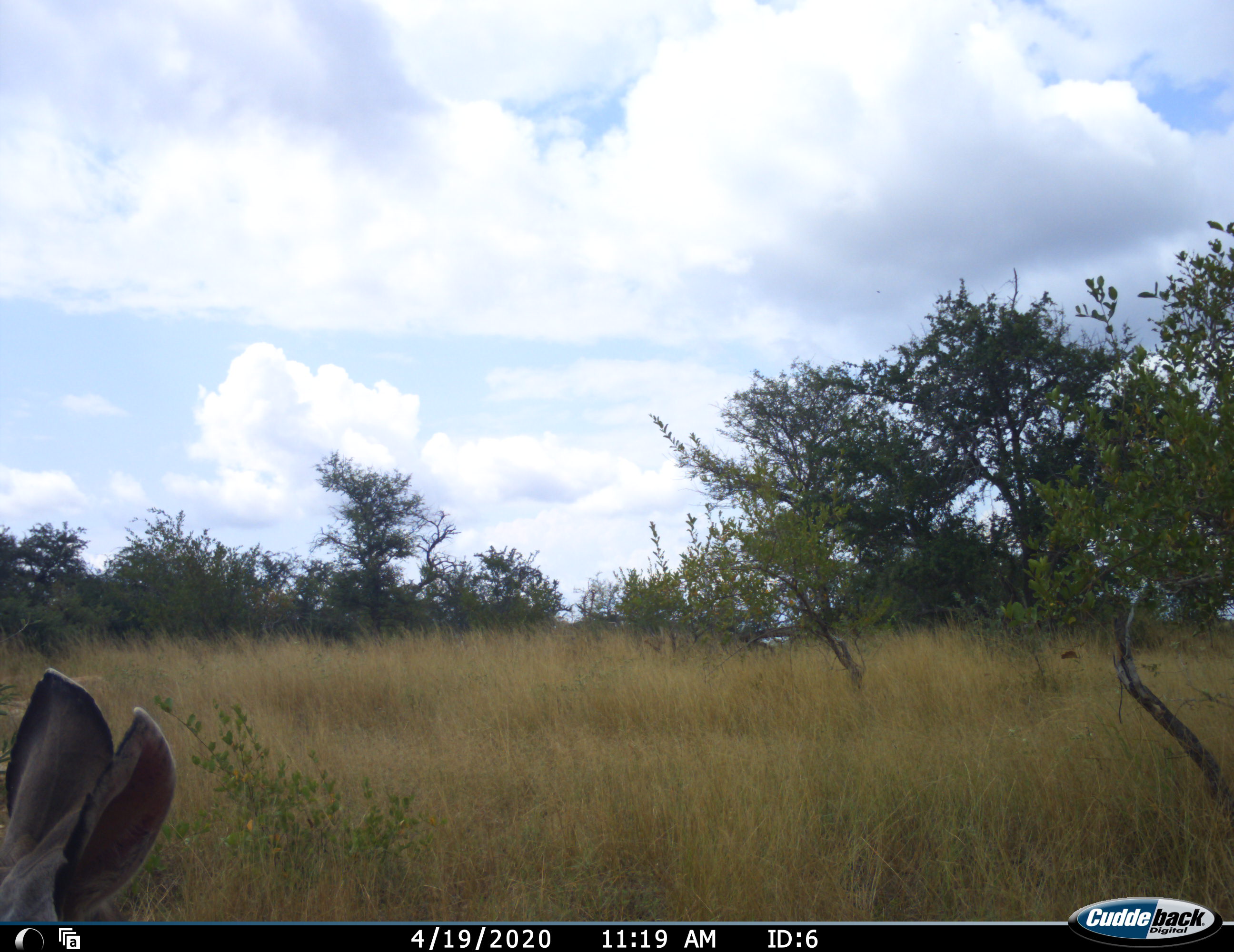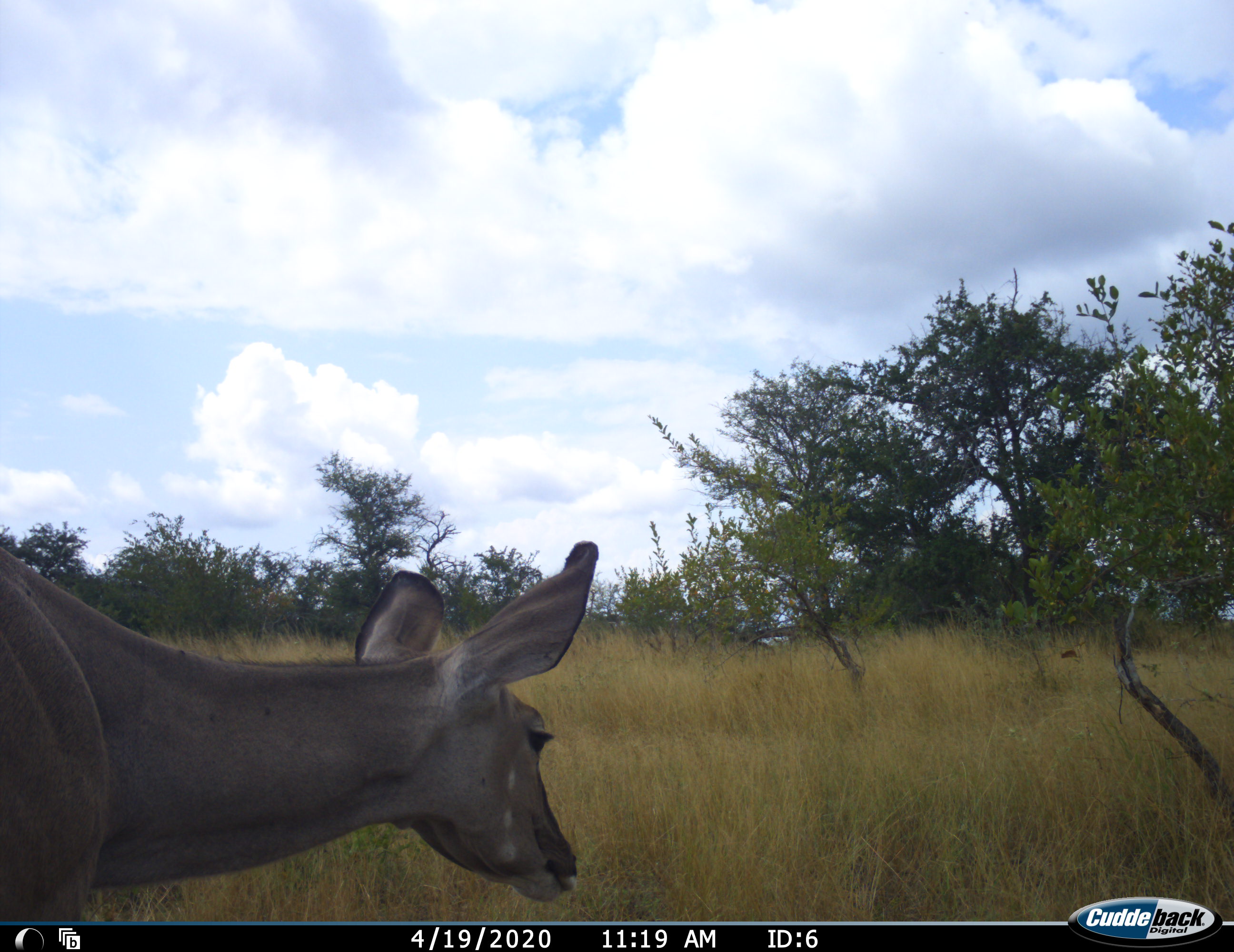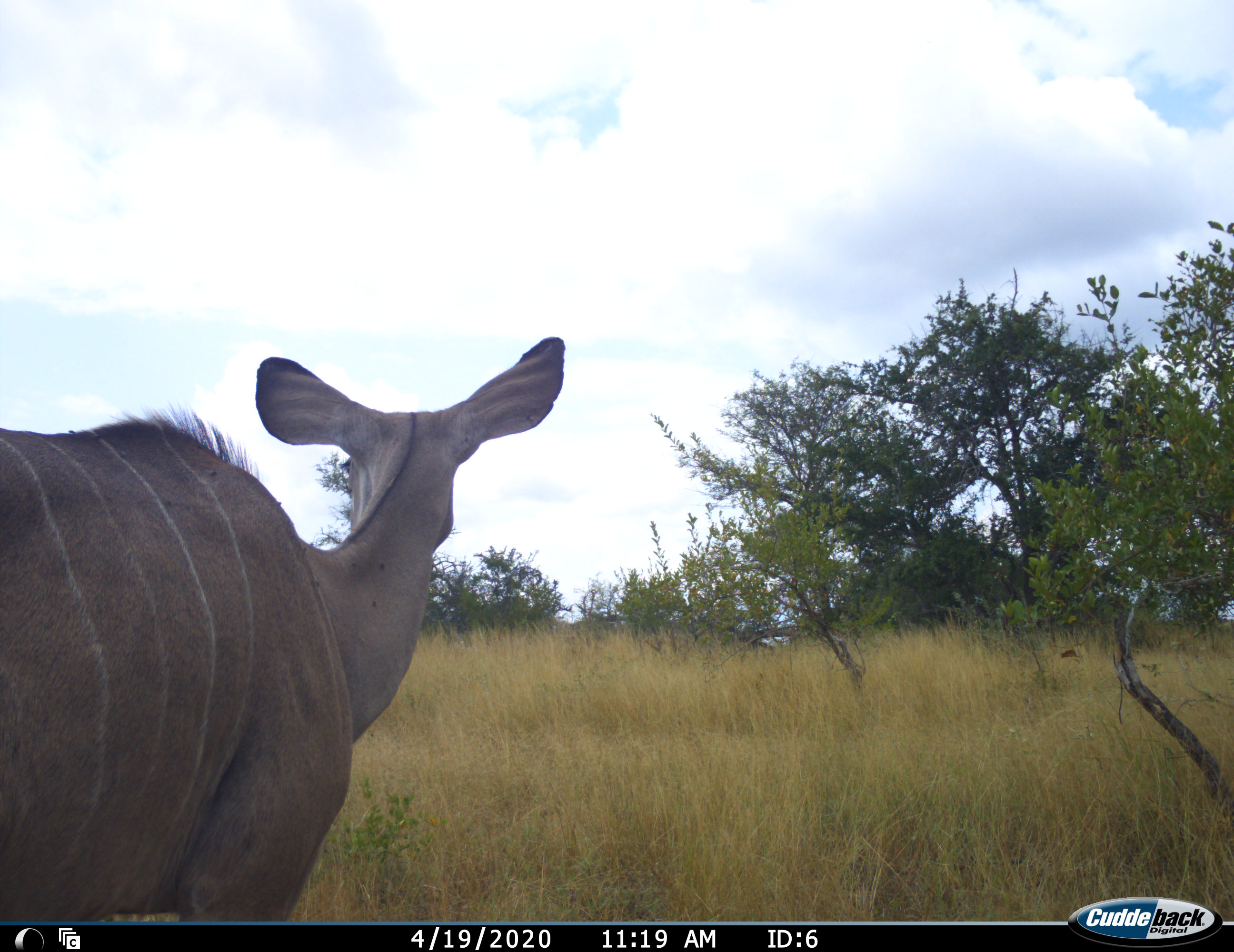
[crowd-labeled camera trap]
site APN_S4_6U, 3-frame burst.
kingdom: Animalia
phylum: Chordata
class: Mammalia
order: Artiodactyla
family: Bovidae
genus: Tragelaphus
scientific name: Tragelaphus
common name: kudu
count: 1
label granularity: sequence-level